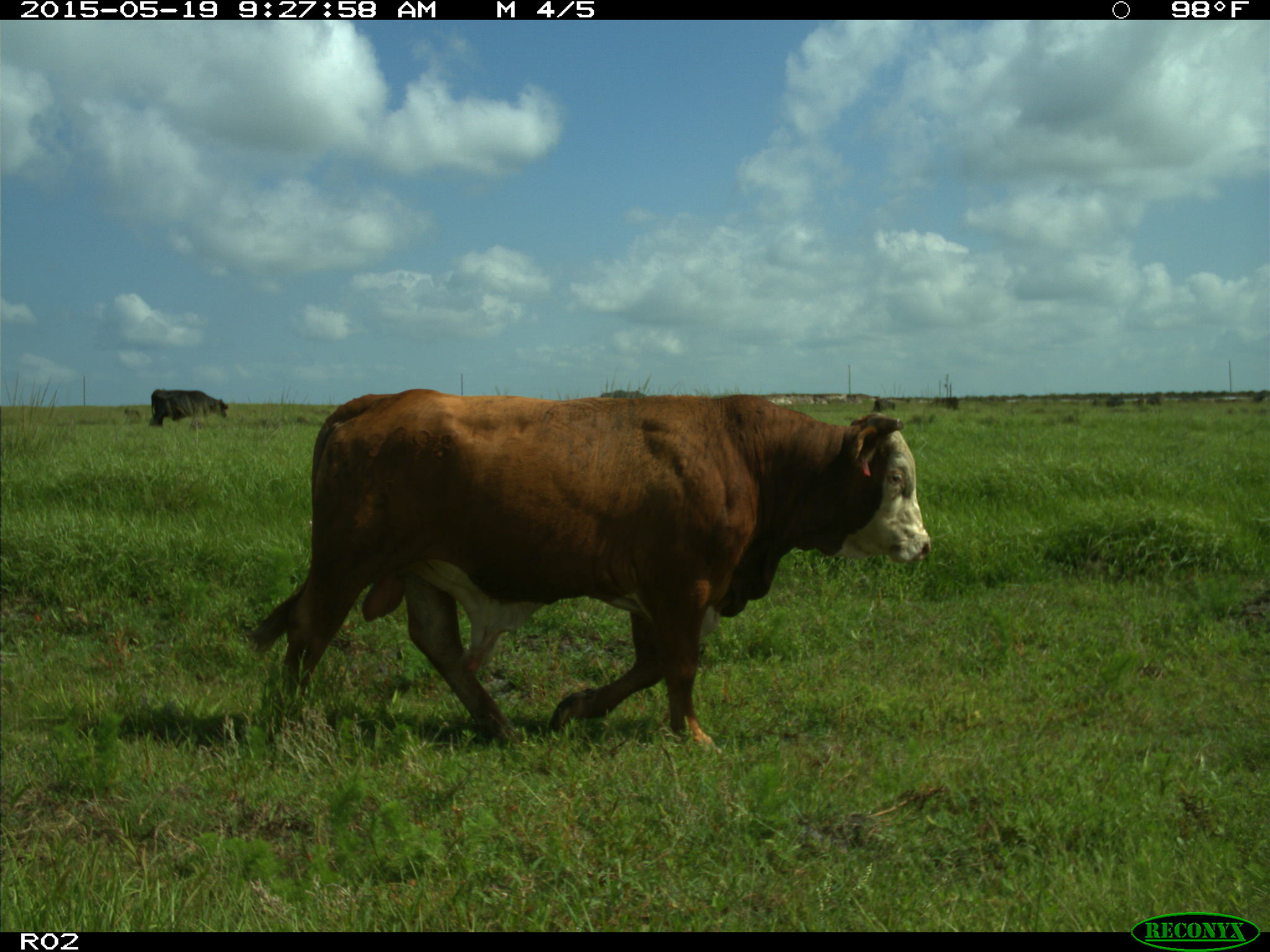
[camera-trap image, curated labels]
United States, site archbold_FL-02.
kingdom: Animalia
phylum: Chordata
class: Mammalia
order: Artiodactyla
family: Bovidae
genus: Bos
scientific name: Bos taurus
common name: domestic cow